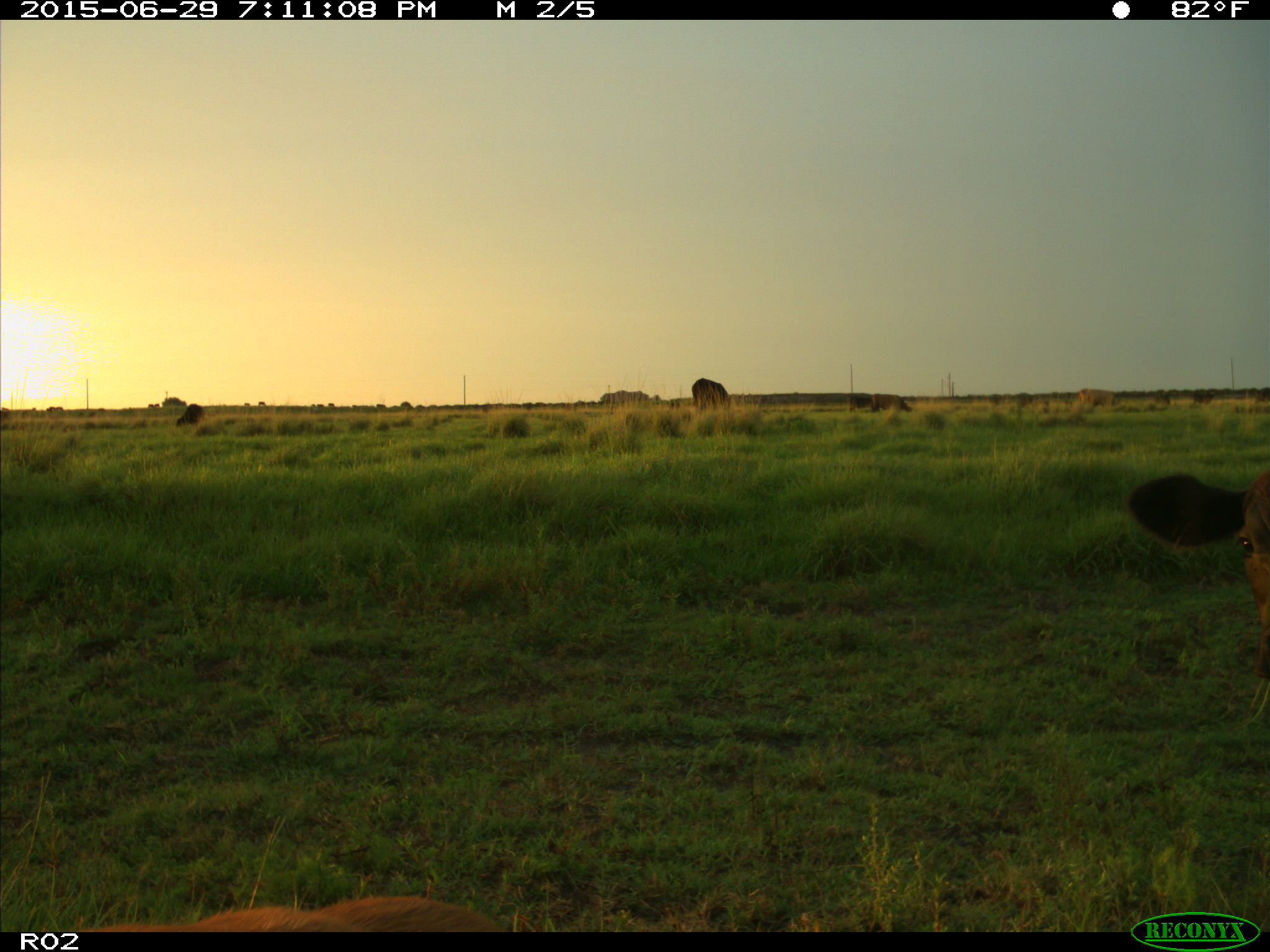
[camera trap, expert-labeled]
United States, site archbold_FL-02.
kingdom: Animalia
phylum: Chordata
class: Mammalia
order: Artiodactyla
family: Bovidae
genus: Bos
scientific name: Bos taurus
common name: domestic cow